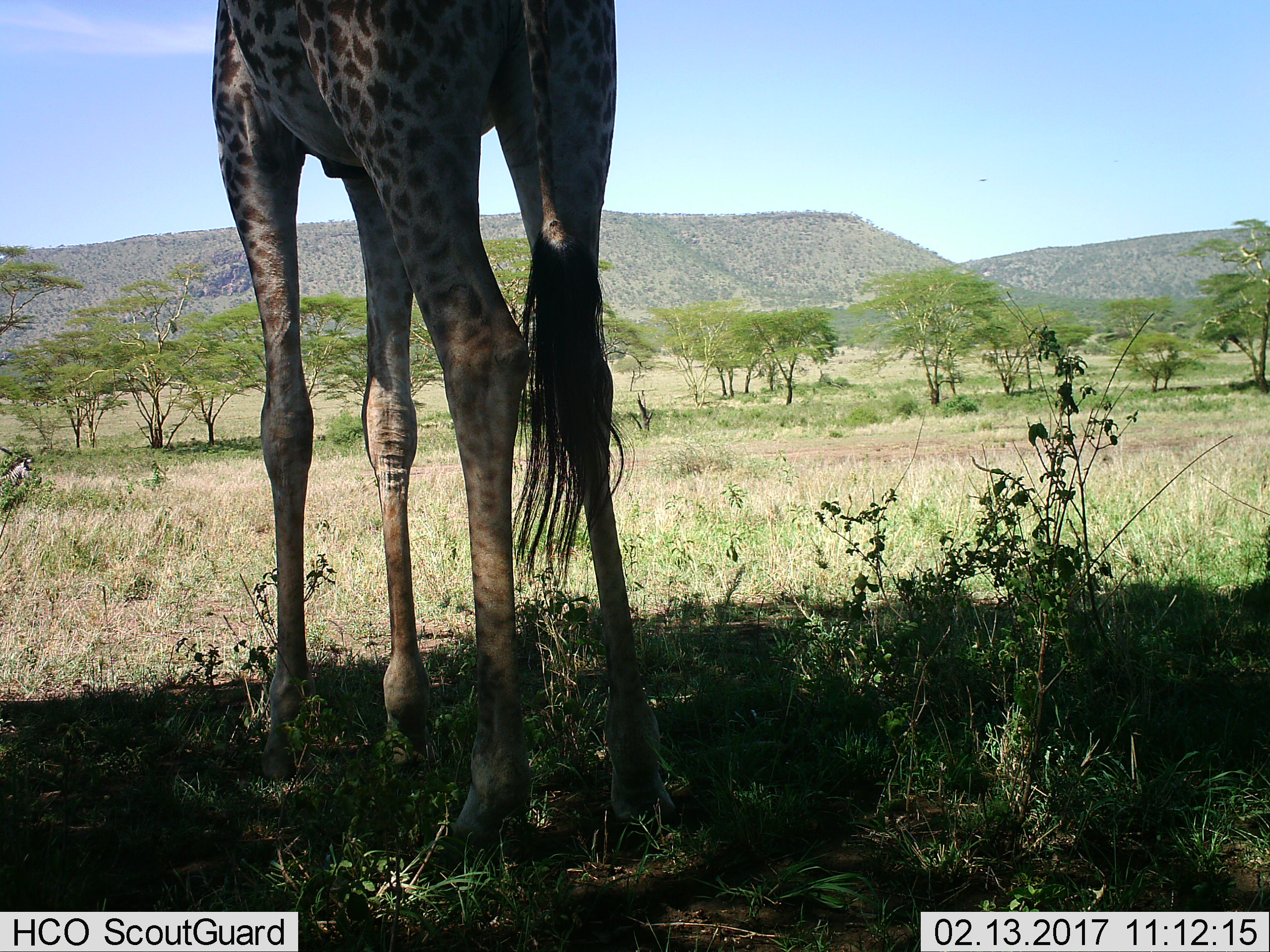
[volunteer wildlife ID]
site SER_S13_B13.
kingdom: Animalia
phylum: Chordata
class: Mammalia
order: Artiodactyla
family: Giraffidae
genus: Giraffa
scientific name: Giraffa camelopardalis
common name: giraffe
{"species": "giraffe (Giraffa camelopardalis)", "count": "1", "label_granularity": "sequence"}